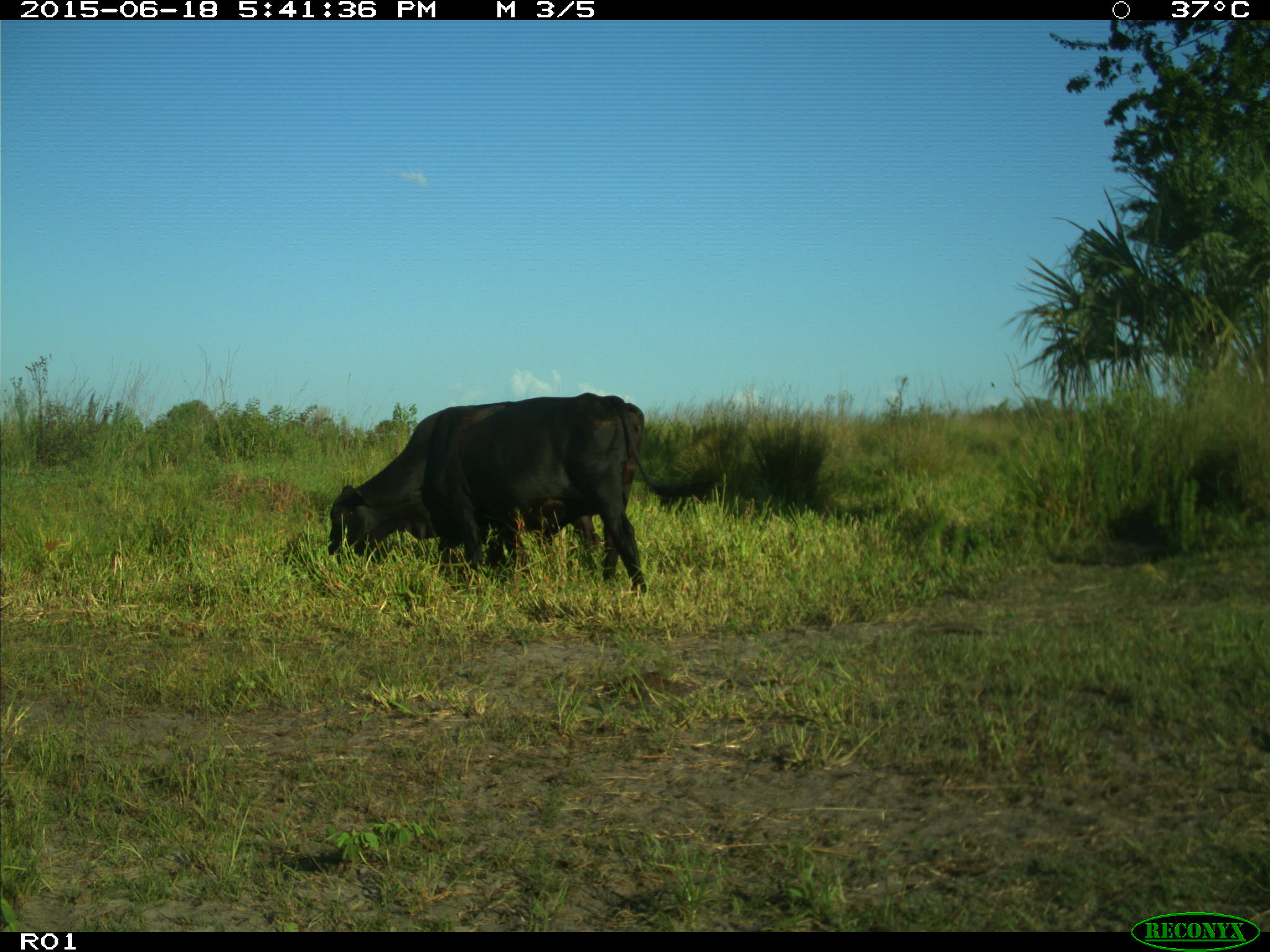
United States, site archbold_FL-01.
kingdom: Animalia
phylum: Chordata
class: Mammalia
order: Artiodactyla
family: Bovidae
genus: Bos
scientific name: Bos taurus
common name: domestic cow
Bos taurus (domestic cow).